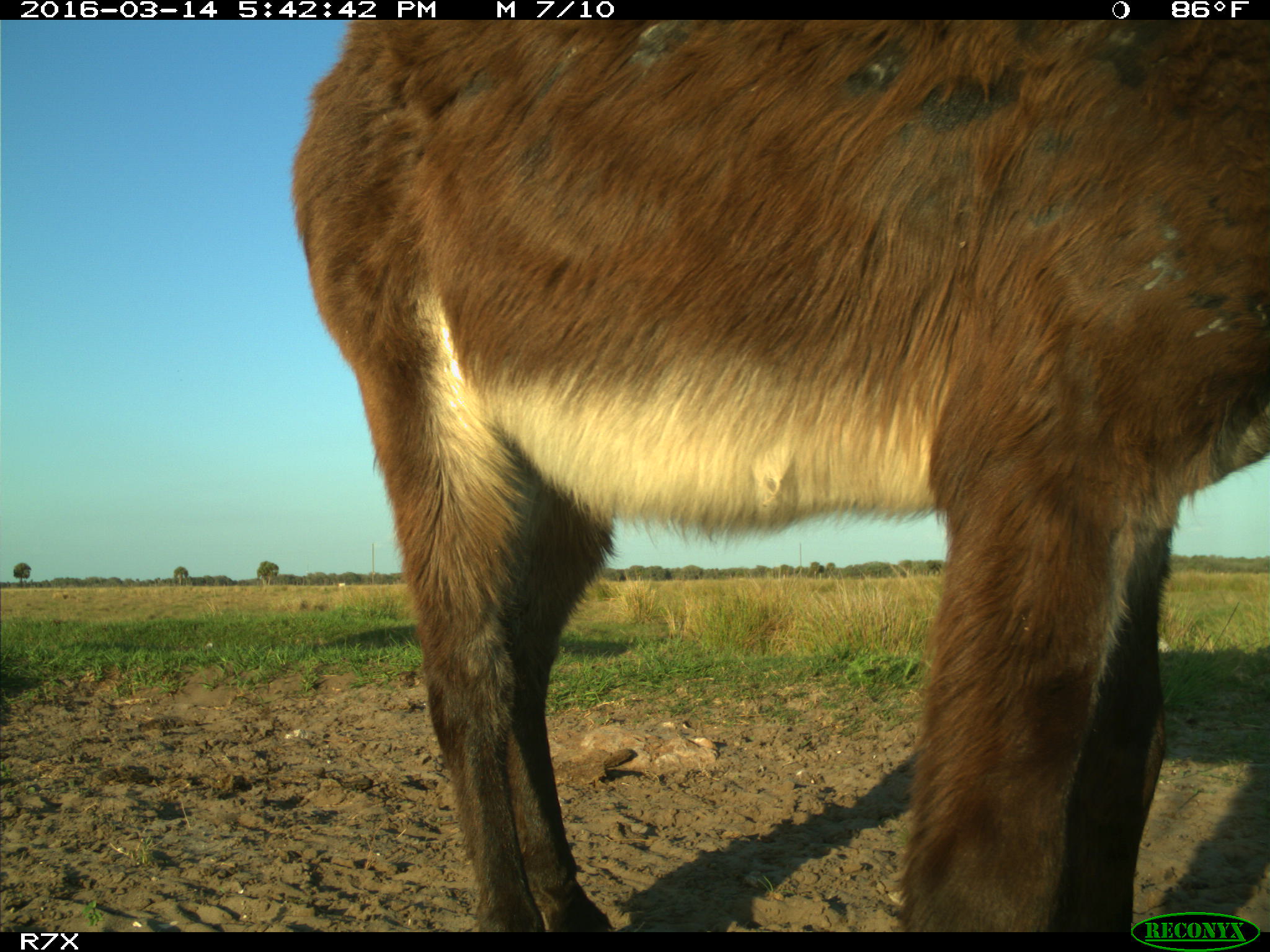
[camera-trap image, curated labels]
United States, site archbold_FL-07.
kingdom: Animalia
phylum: Chordata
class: Mammalia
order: Perissodactyla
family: Equidae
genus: Equus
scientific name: Equus africanus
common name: african wild ass